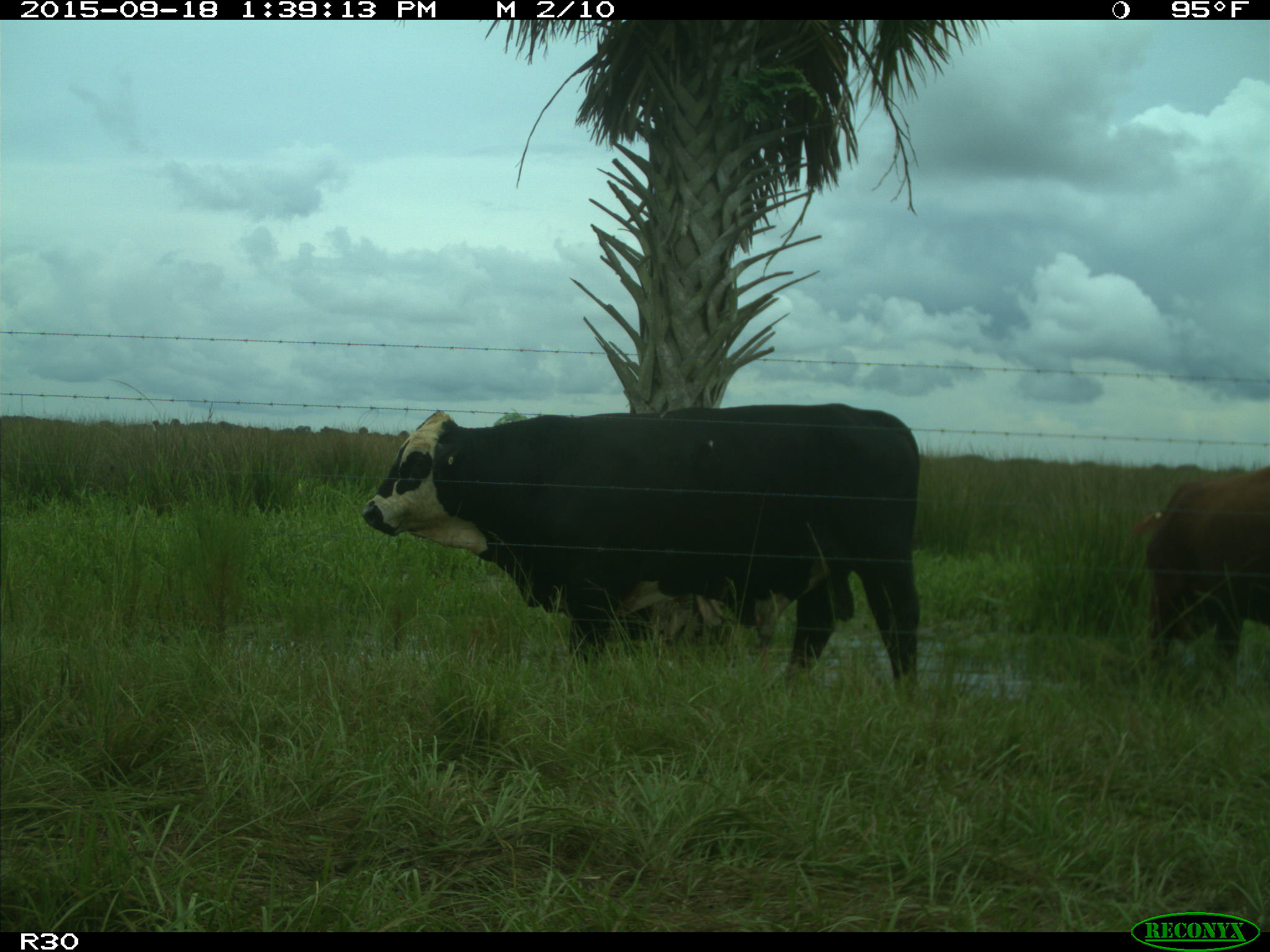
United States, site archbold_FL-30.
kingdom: Animalia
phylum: Chordata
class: Mammalia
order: Artiodactyla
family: Bovidae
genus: Bos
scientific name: Bos taurus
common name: domestic cow